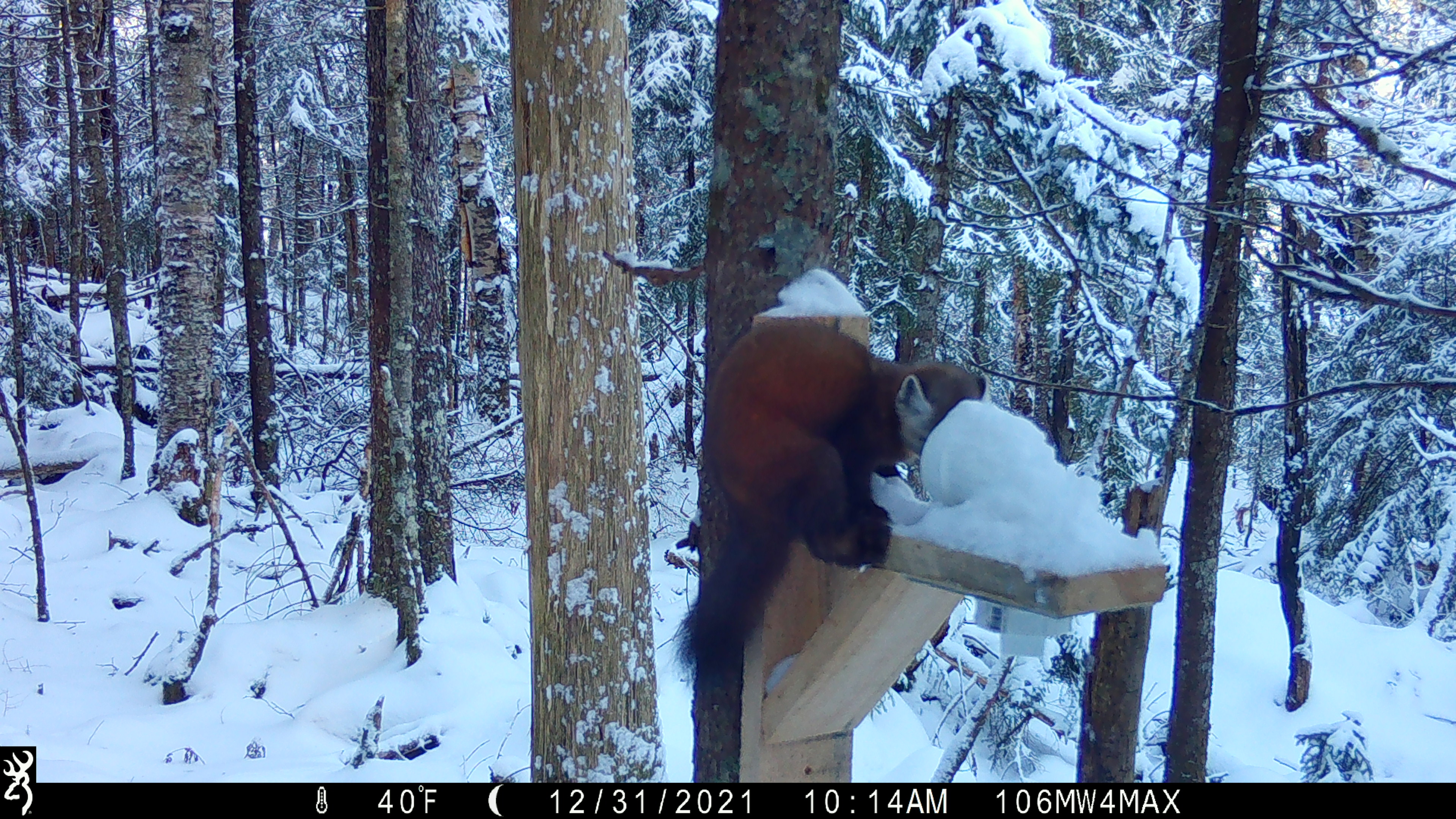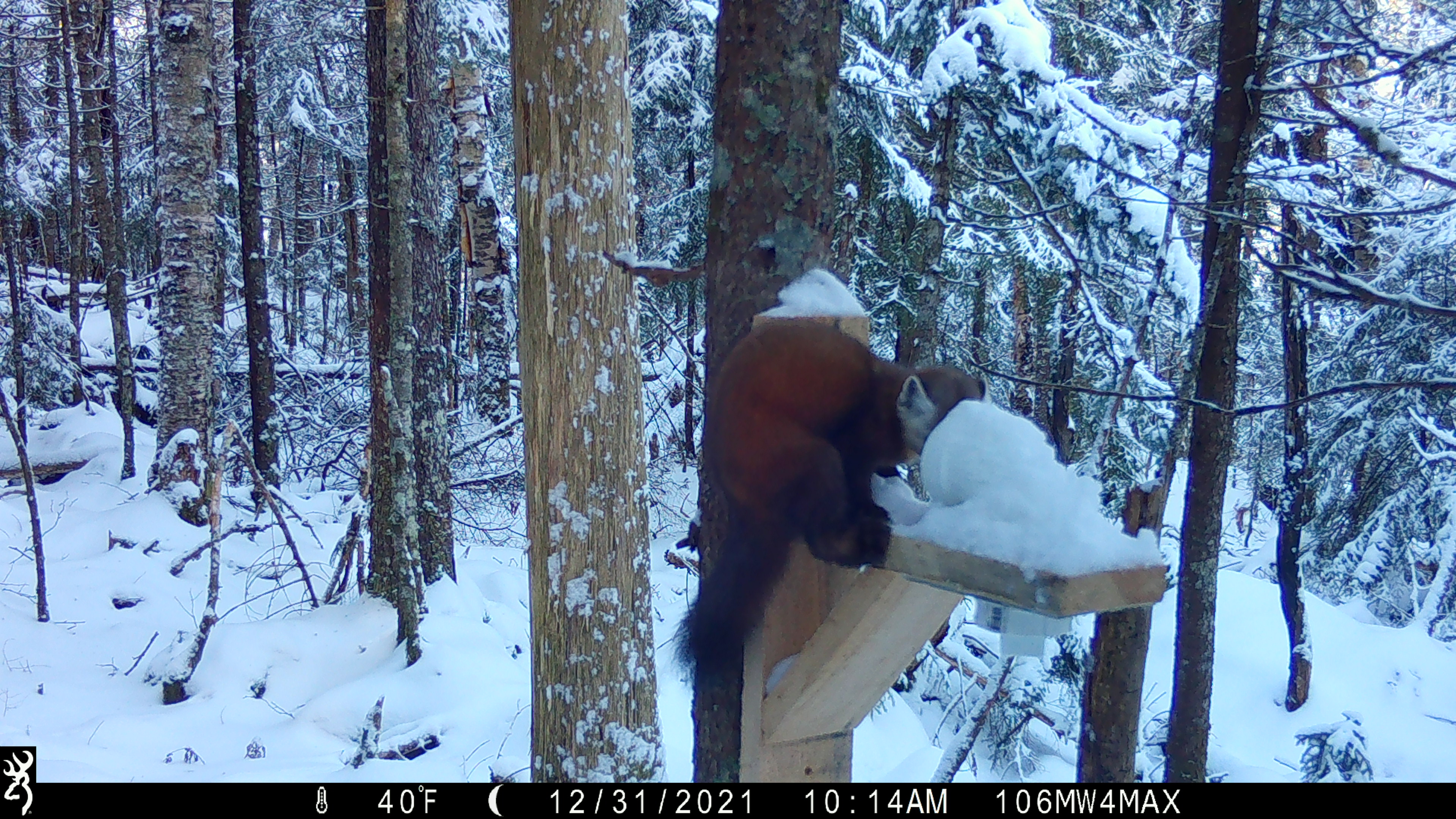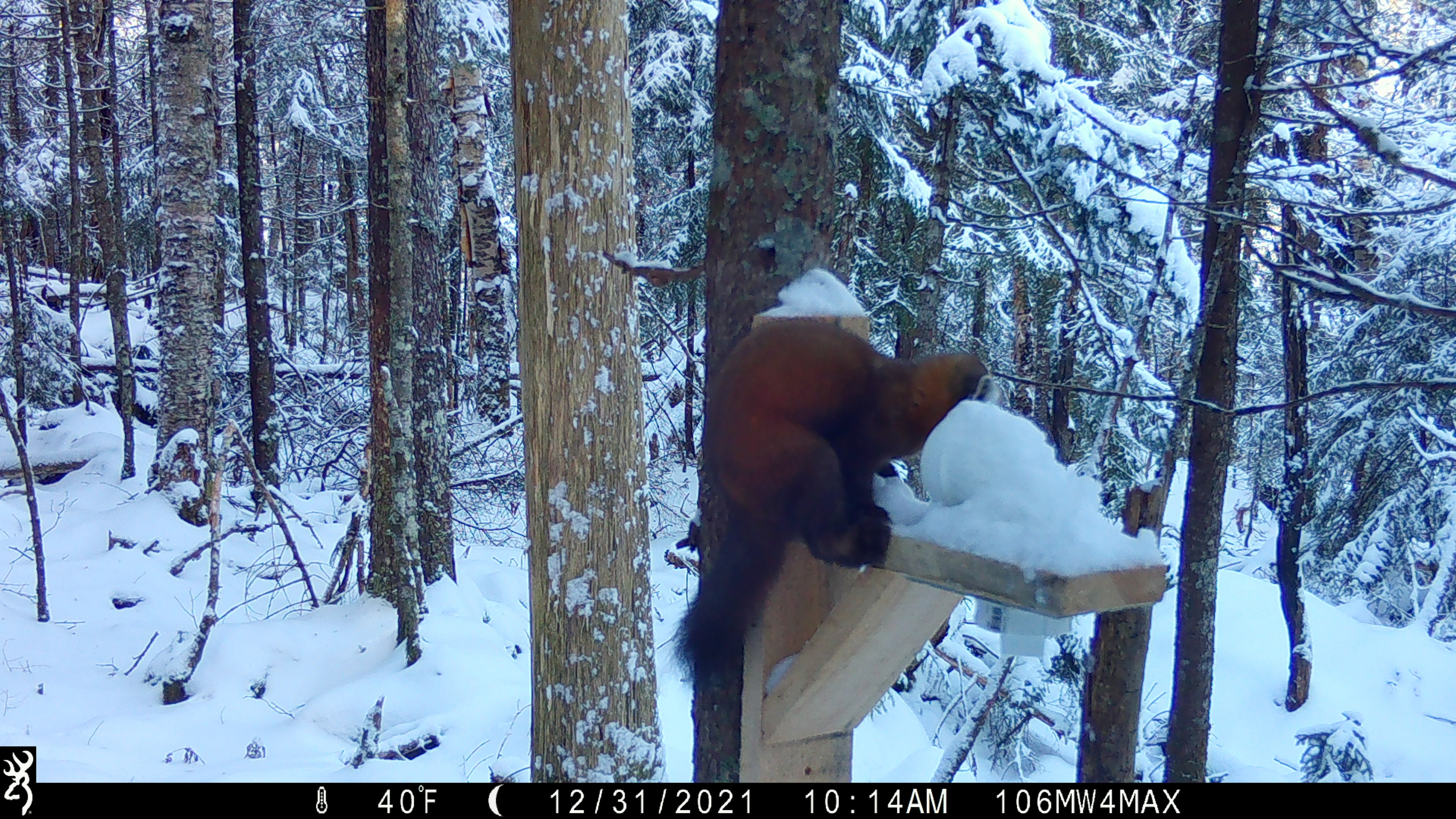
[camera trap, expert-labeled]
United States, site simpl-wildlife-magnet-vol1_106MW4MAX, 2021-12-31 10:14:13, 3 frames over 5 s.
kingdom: Animalia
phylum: Chordata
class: Mammalia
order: Carnivora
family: Mustelidae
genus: Martes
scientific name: Martes americana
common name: american marten